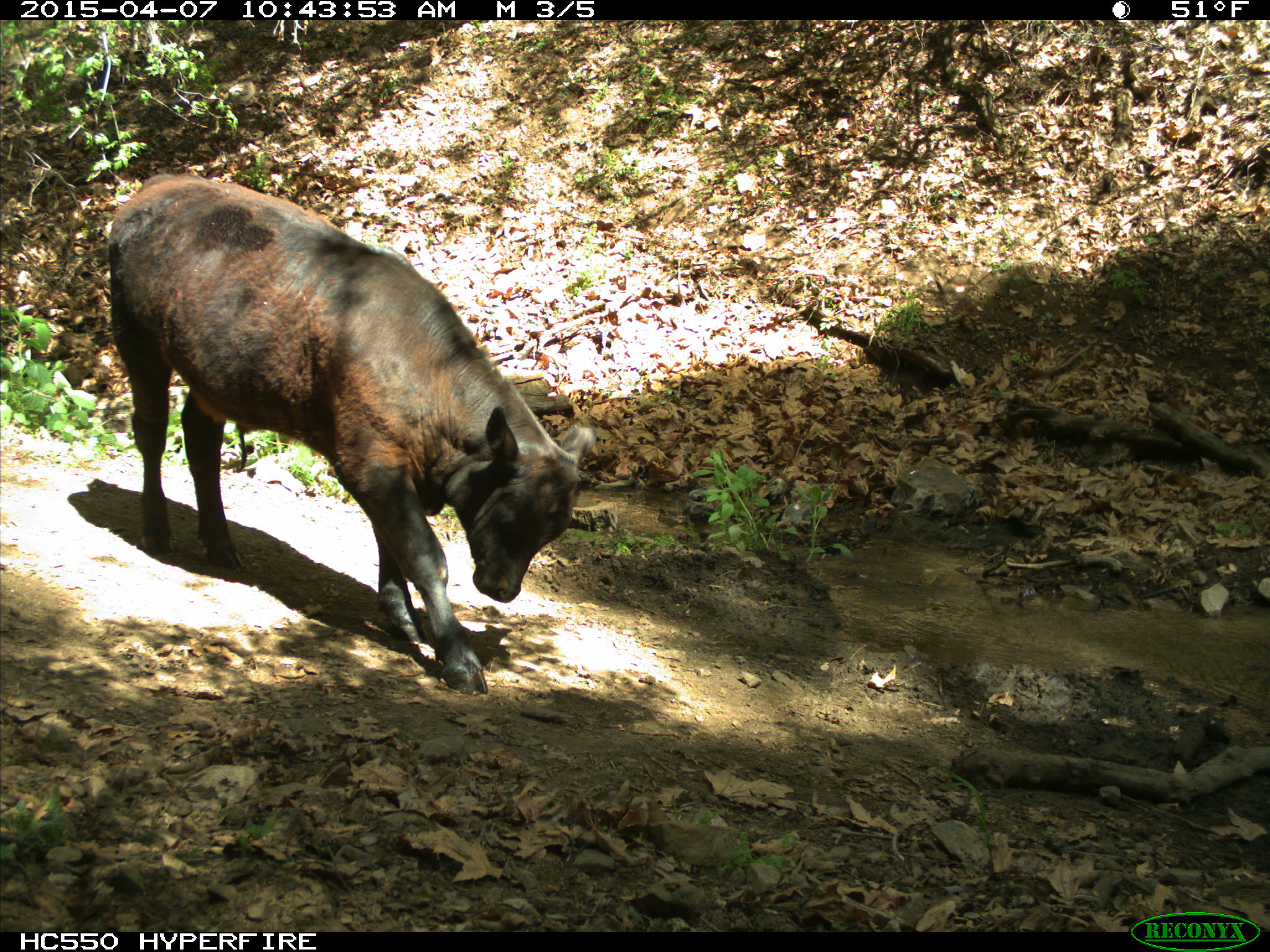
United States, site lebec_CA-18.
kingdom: Animalia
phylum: Chordata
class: Mammalia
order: Artiodactyla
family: Bovidae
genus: Bos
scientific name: Bos taurus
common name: domestic cow